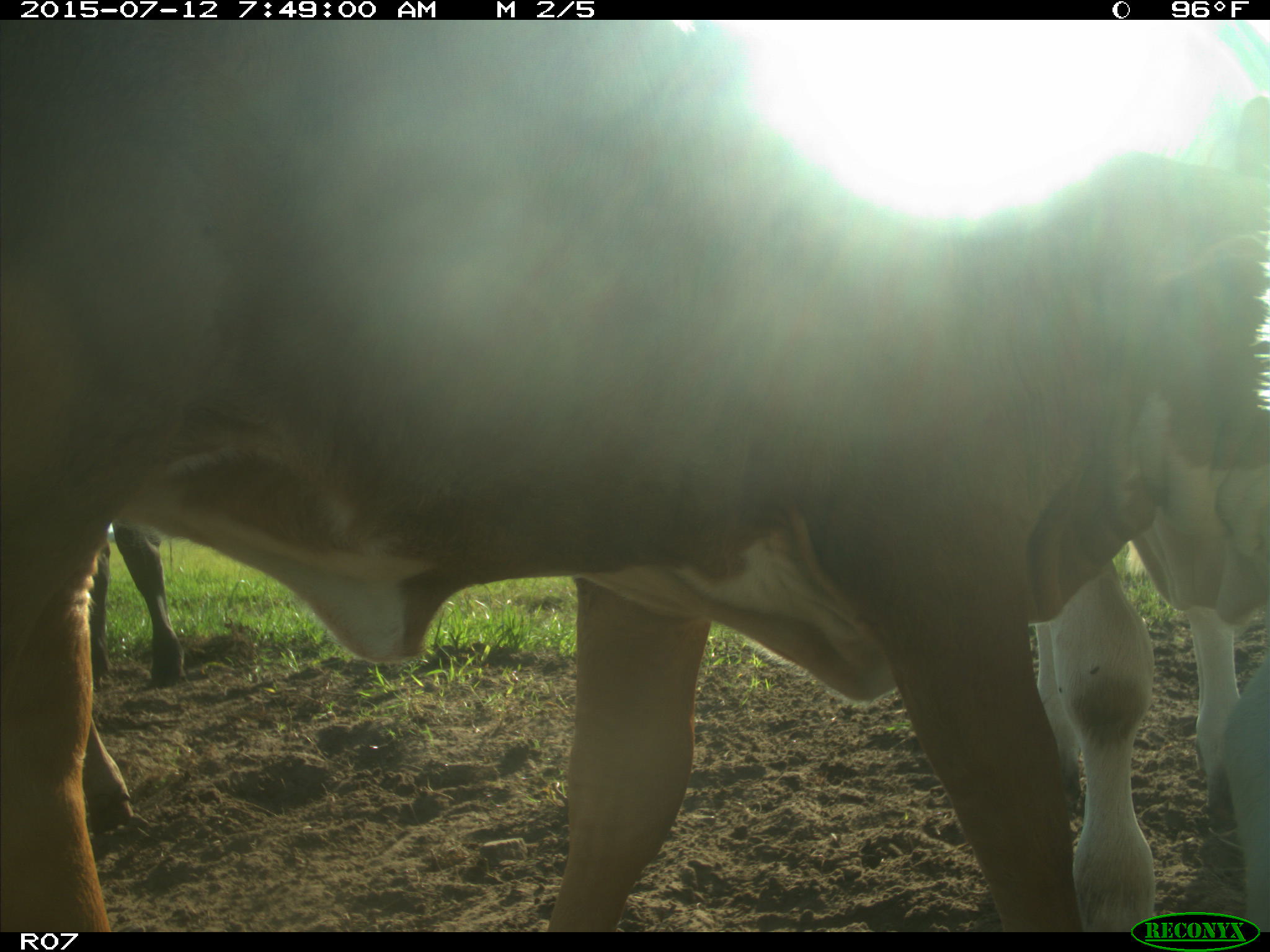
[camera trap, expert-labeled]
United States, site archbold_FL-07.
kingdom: Animalia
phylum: Chordata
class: Mammalia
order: Artiodactyla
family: Bovidae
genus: Bos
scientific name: Bos taurus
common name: domestic cow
Bos taurus (domestic cow).